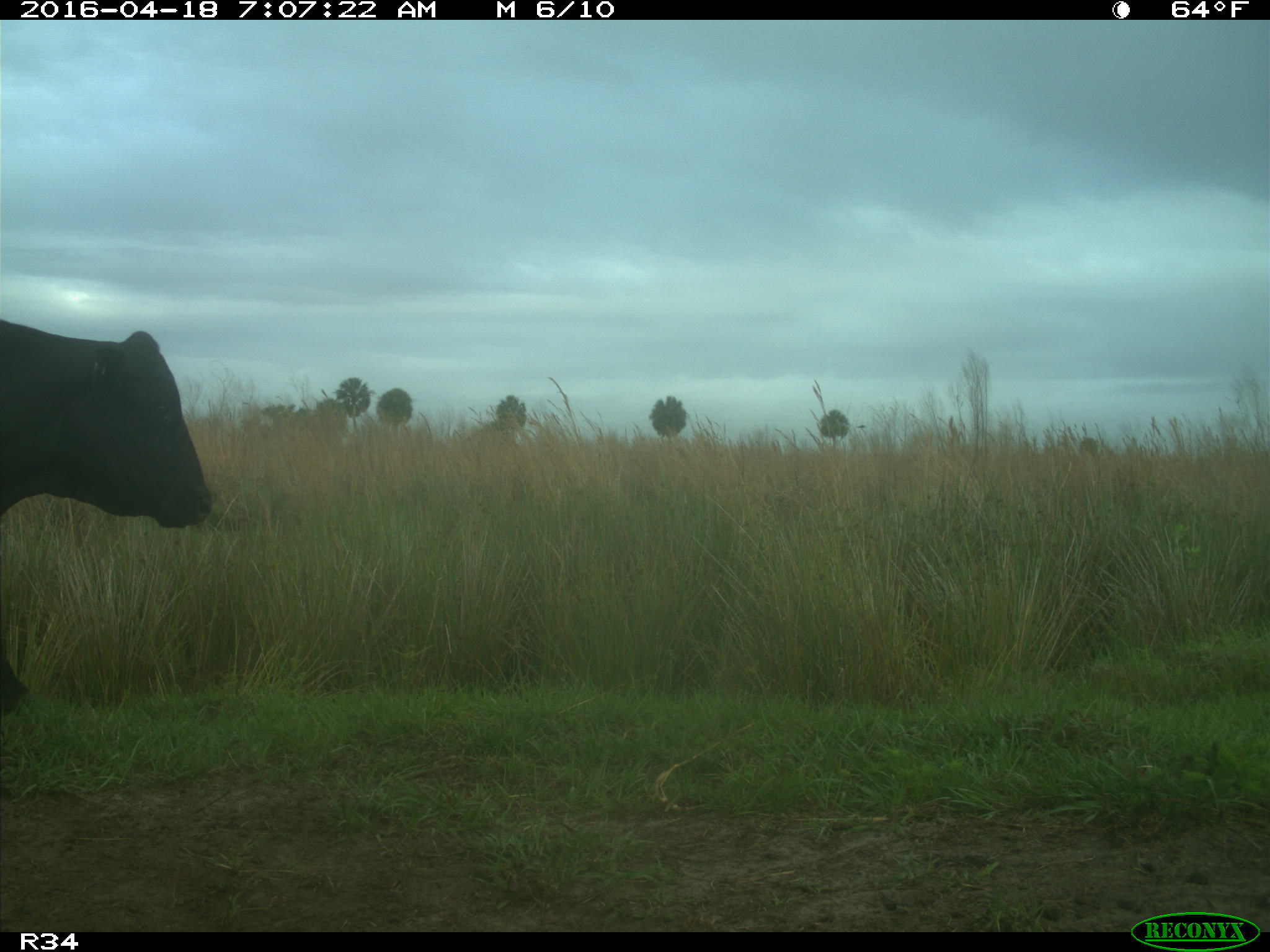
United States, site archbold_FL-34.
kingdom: Animalia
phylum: Chordata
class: Mammalia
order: Artiodactyla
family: Bovidae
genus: Bos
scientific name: Bos taurus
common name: domestic cow